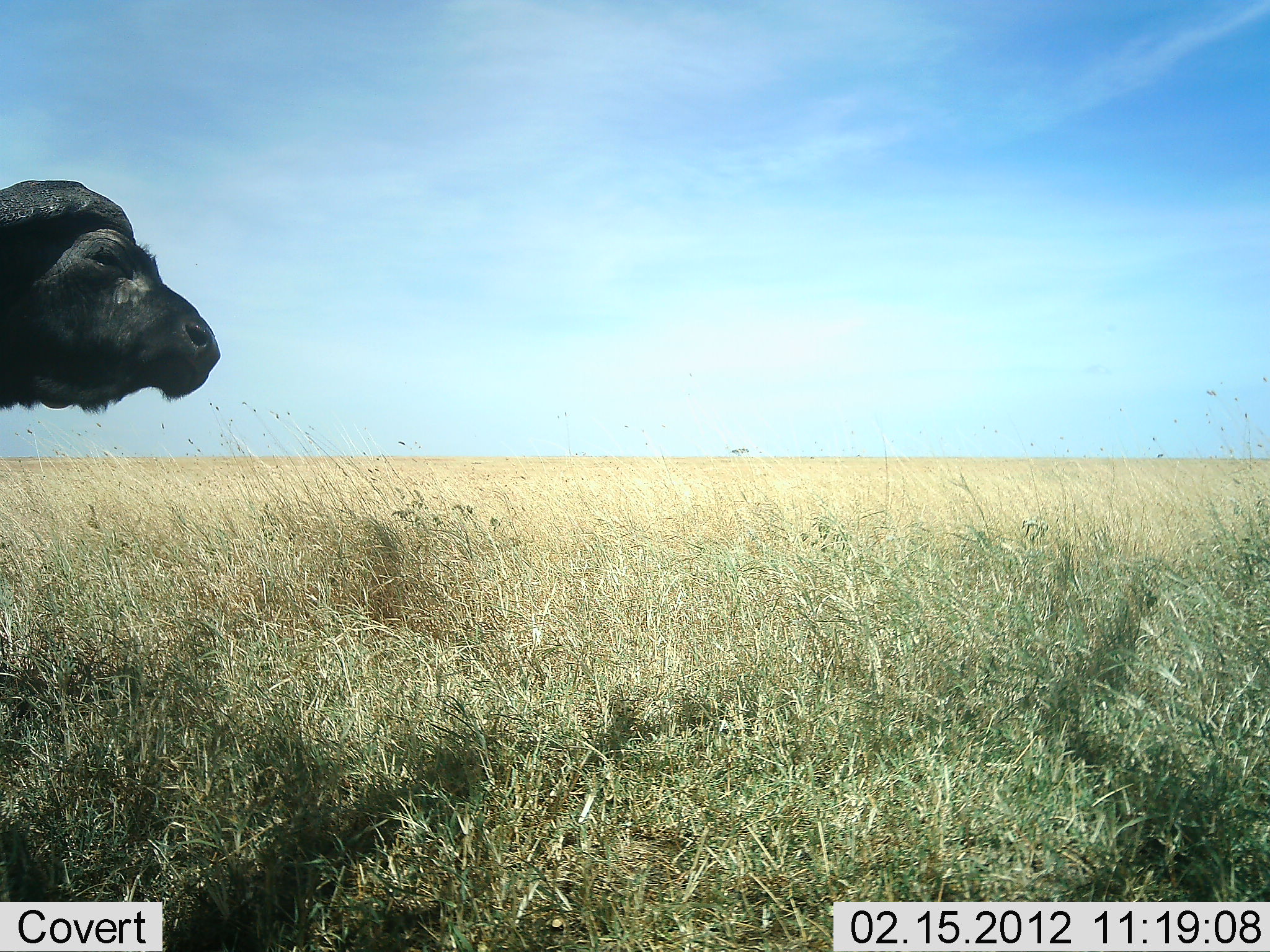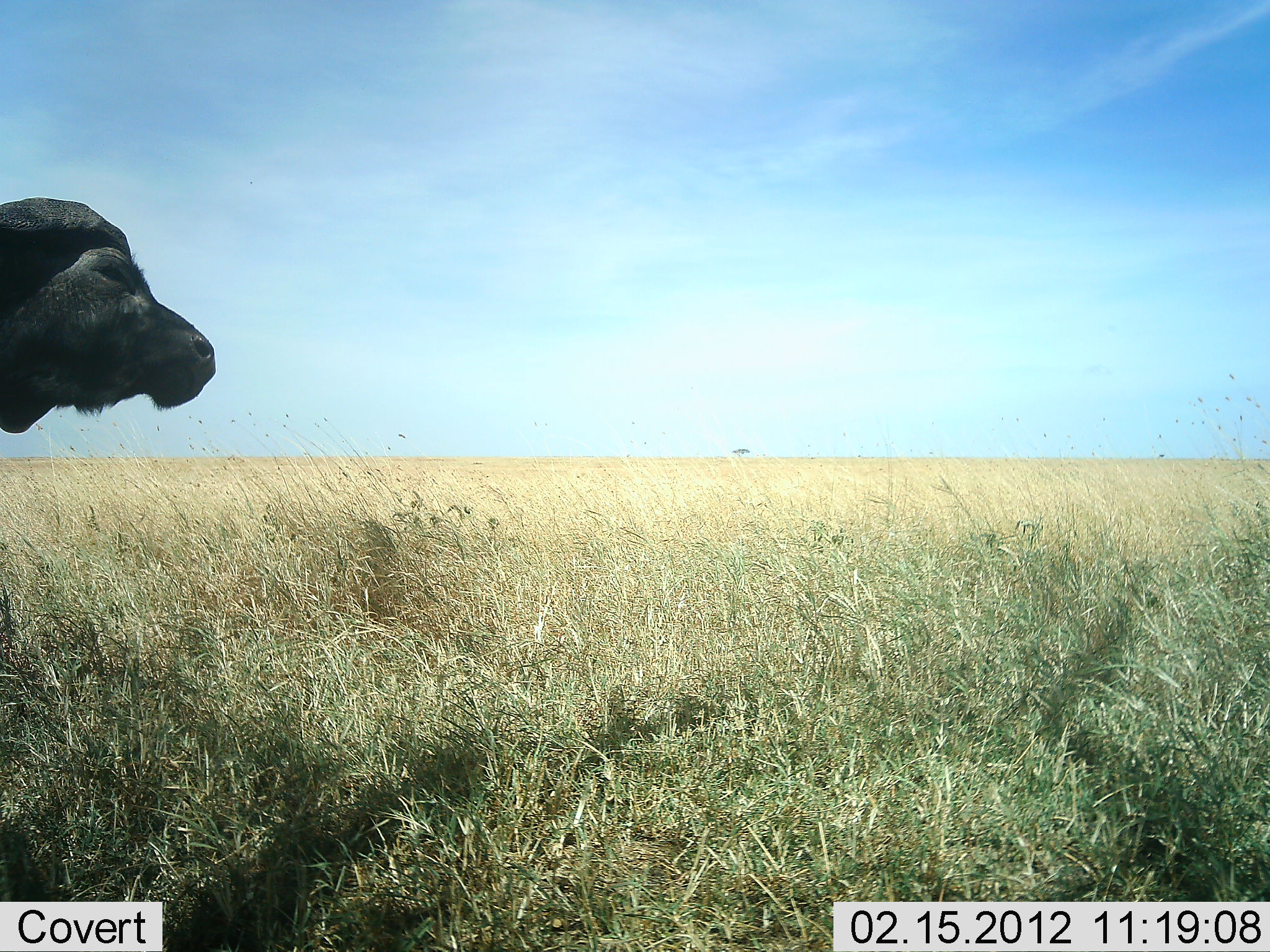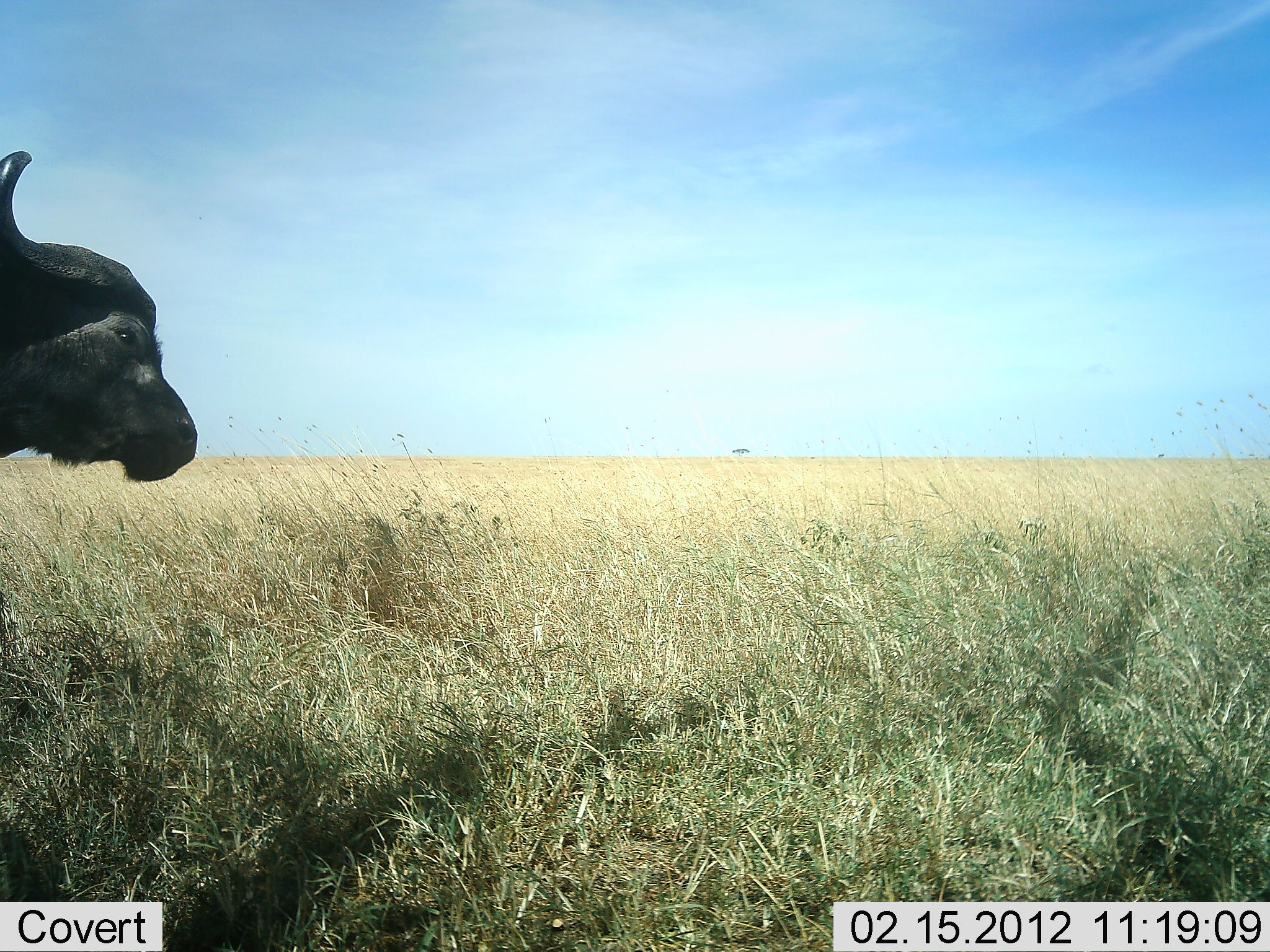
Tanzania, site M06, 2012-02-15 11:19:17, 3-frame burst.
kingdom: Animalia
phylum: Chordata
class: Mammalia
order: Artiodactyla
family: Bovidae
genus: Syncerus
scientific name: Syncerus caffer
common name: cape buffalo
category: buffalo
Buffalo (cape buffalo) (Syncerus caffer), count 1. Behavior (volunteer vote fractions): standing 86%, resting 5%, moving 10%, interacting 0%. Young present (vote fraction): 0%. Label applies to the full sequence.